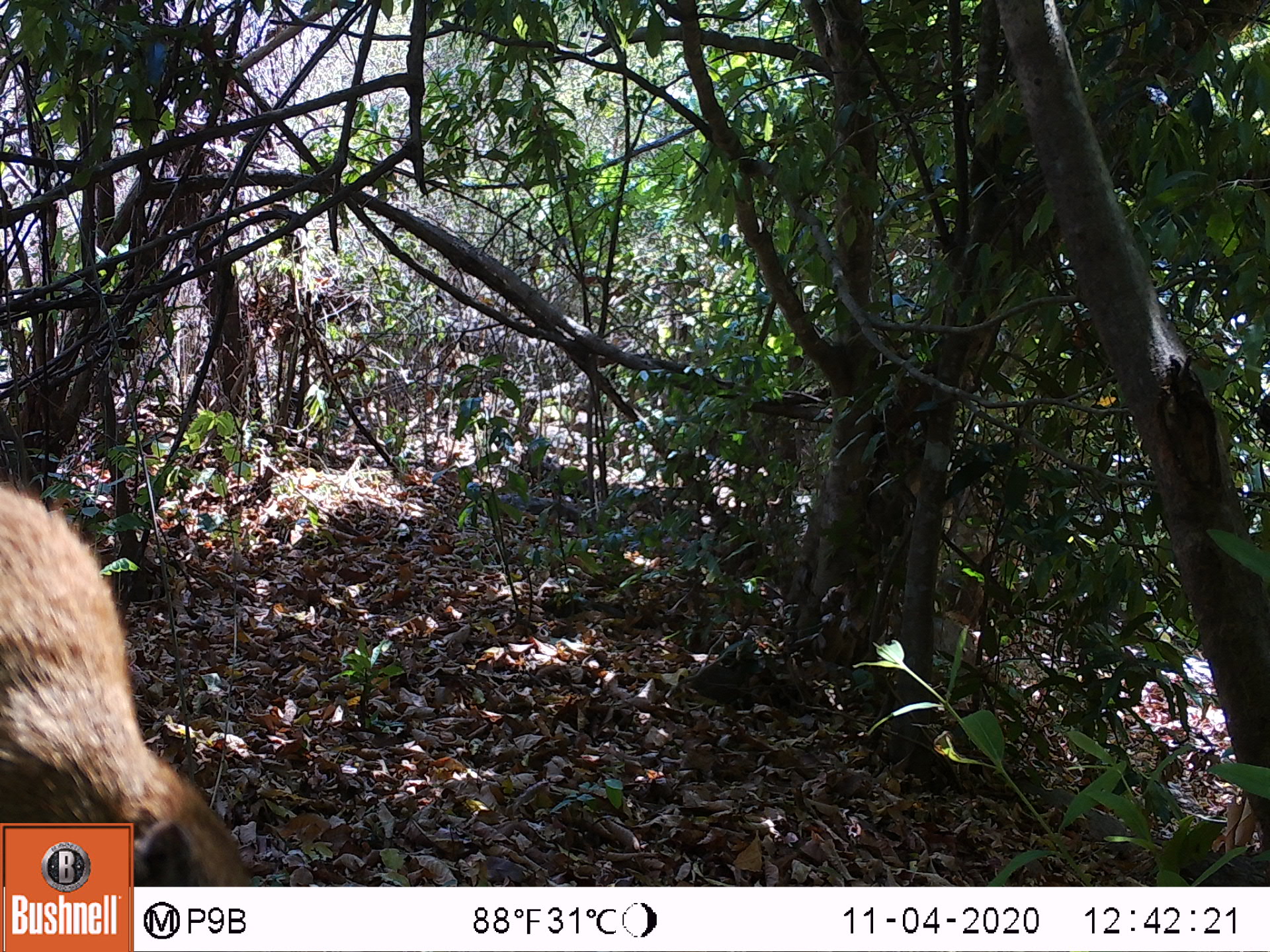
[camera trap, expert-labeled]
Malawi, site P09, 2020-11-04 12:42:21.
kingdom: Animalia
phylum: Chordata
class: Mammalia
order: Rodentia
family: Sciuridae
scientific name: Sciuridae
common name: squirrel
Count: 1.